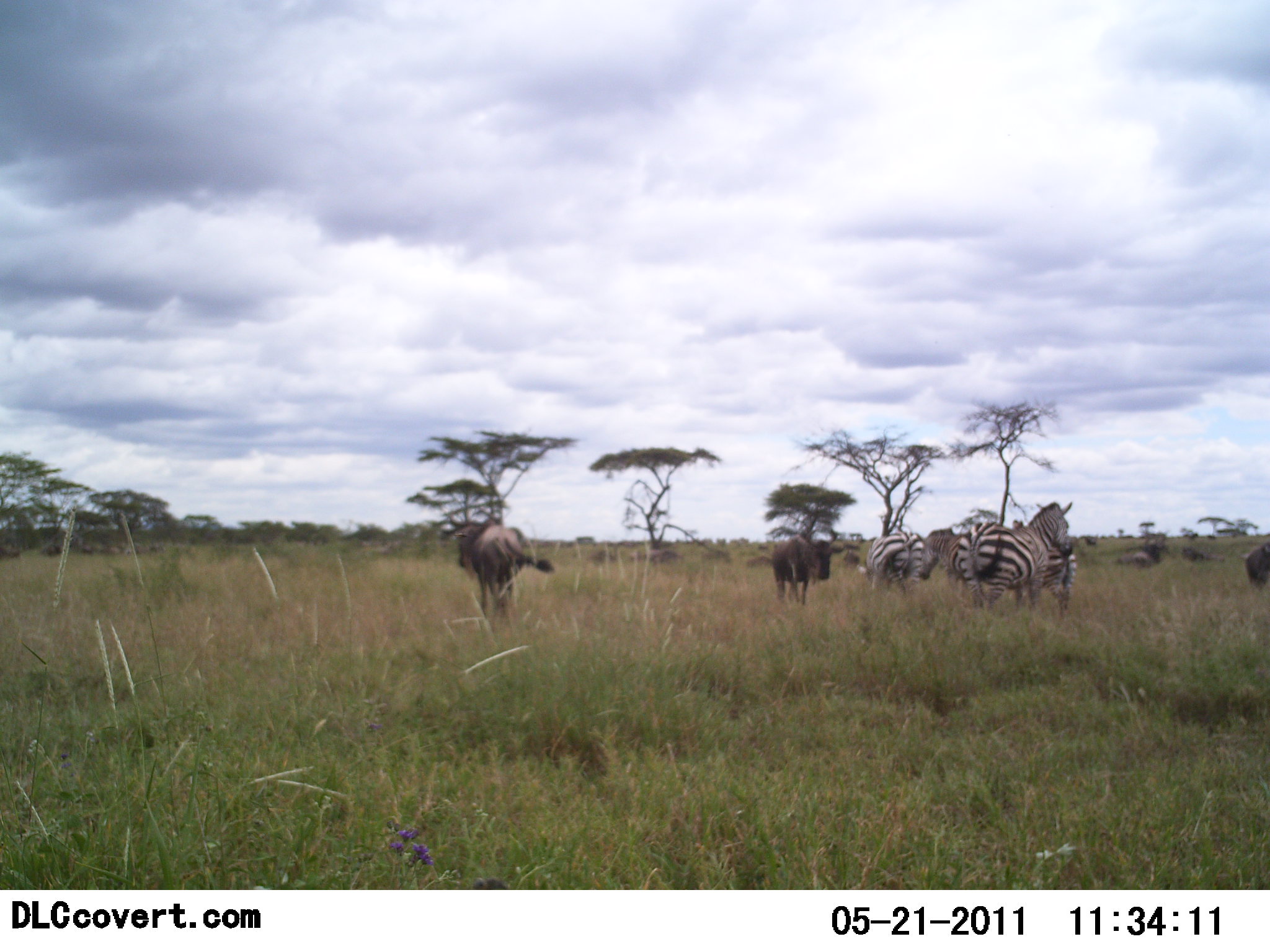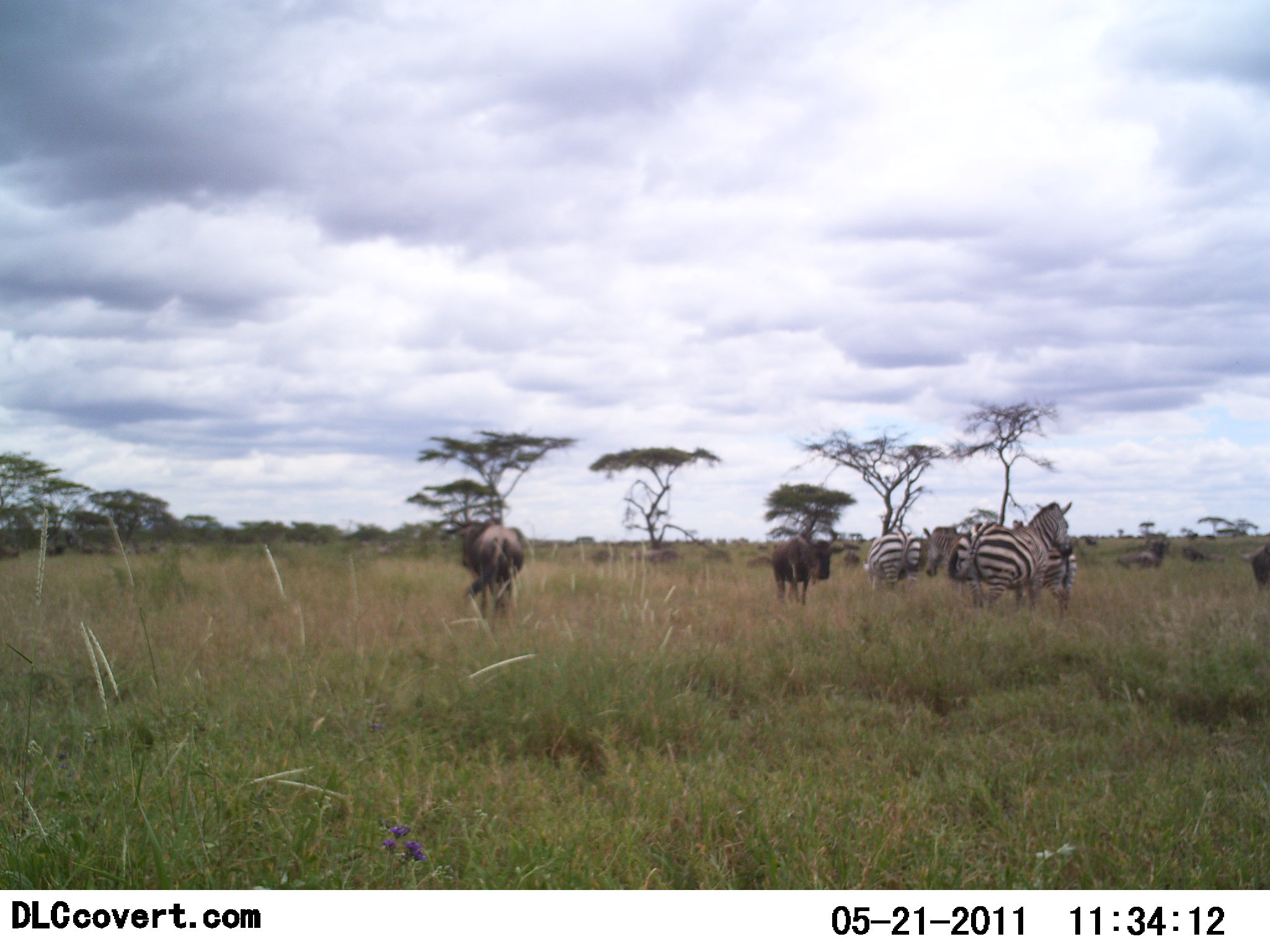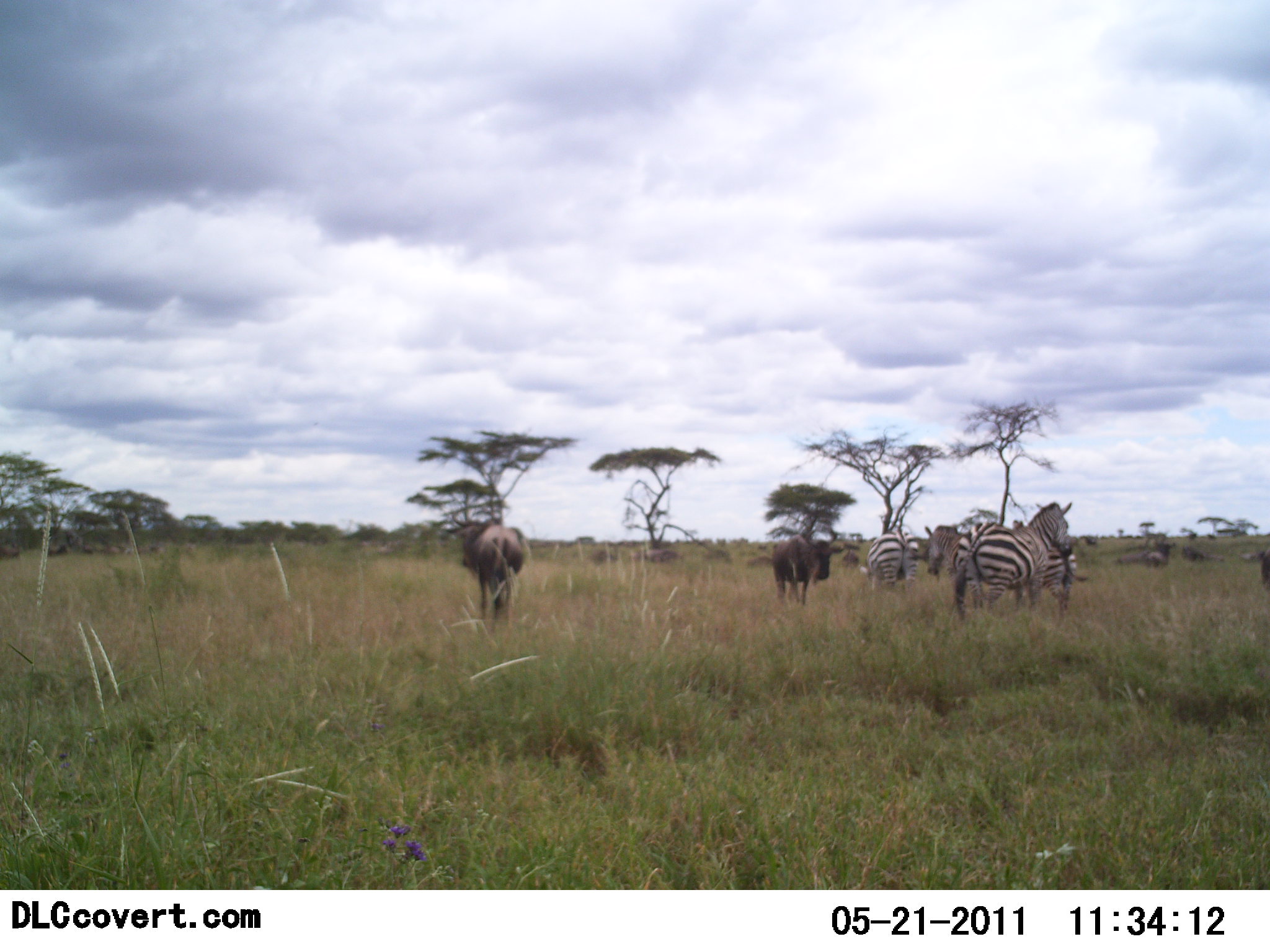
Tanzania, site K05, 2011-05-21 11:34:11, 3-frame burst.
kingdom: Animalia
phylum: Chordata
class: Mammalia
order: Artiodactyla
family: Bovidae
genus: Connochaetes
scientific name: Connochaetes taurinus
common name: blue wildebeest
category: wildebeest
Wildebeest (blue wildebeest) (Connochaetes taurinus), count 3. Behavior (volunteer vote fractions): standing 75%, resting 17%, moving 17%, interacting 8%. Young present (vote fraction): 0%. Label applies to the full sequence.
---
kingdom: Animalia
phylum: Chordata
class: Mammalia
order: Perissodactyla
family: Equidae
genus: Equus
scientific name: Equus quagga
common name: plains zebra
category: zebra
Zebra (plains zebra) (Equus quagga), count 3. Behavior (volunteer vote fractions): standing 71%, resting 14%, moving 21%, interacting 7%. Young present (vote fraction): 0%. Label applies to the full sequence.